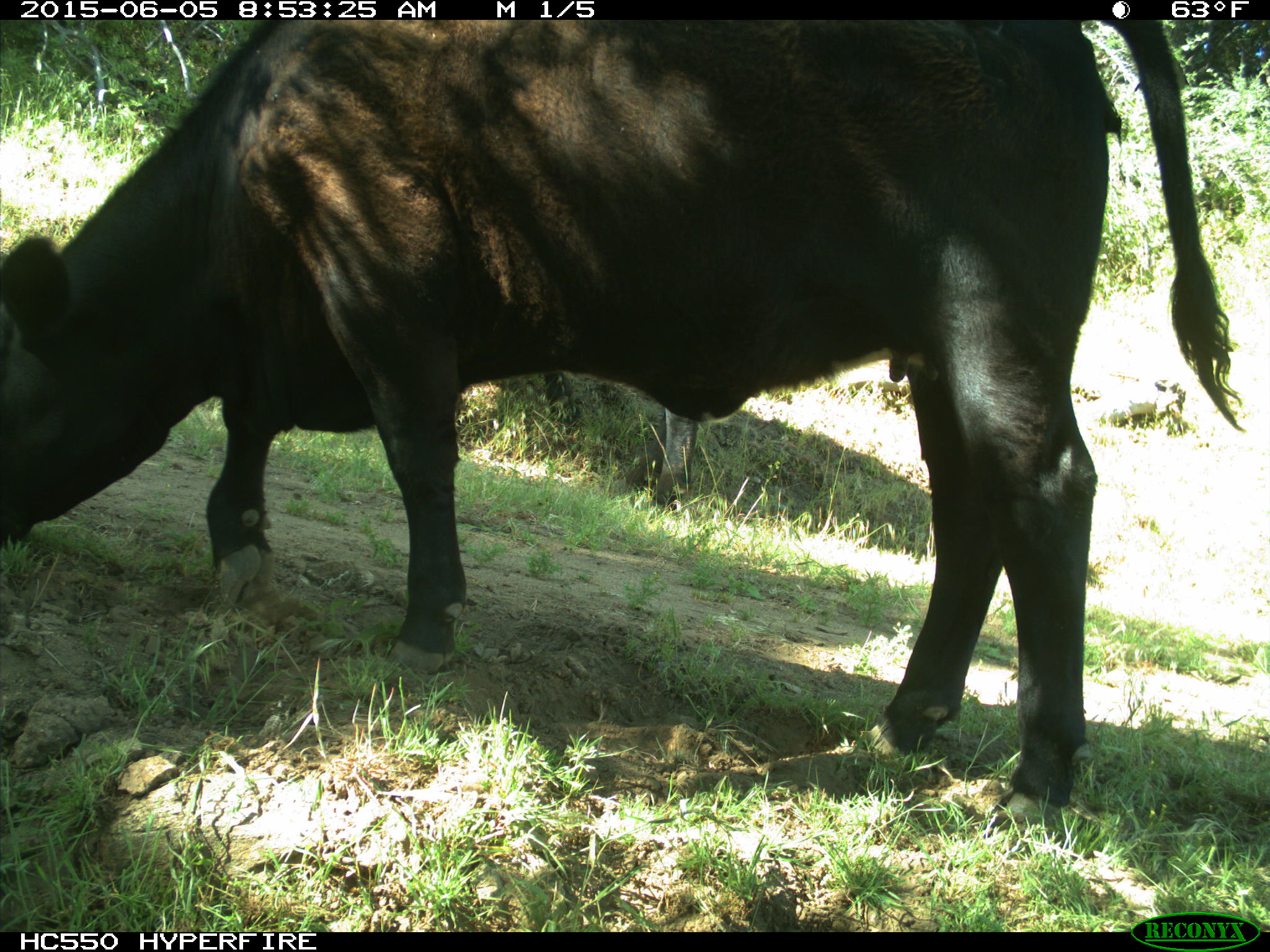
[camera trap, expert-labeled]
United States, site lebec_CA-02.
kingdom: Animalia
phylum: Chordata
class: Mammalia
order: Artiodactyla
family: Bovidae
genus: Bos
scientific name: Bos taurus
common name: domestic cow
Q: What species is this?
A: Bos taurus (domestic cow).